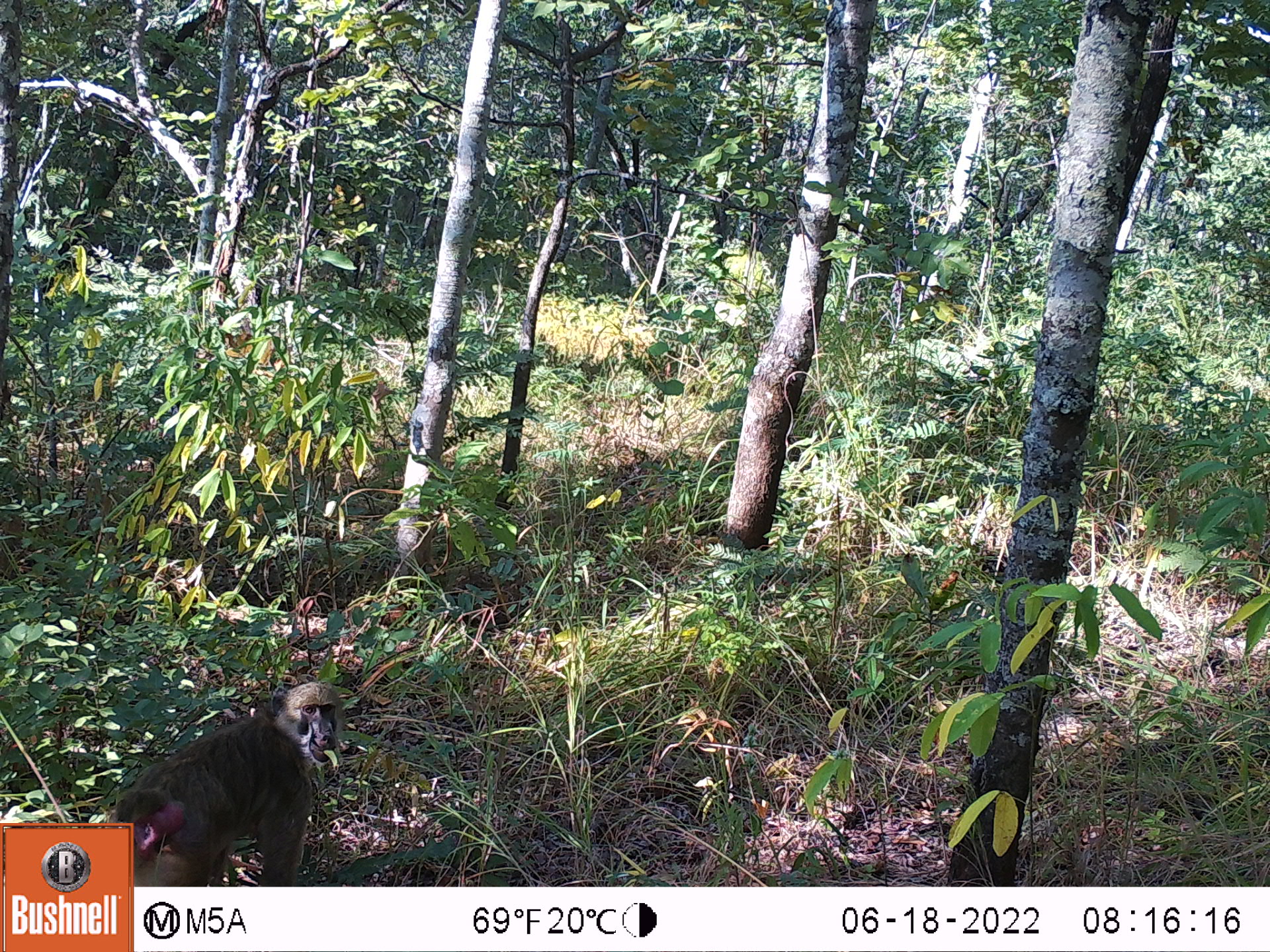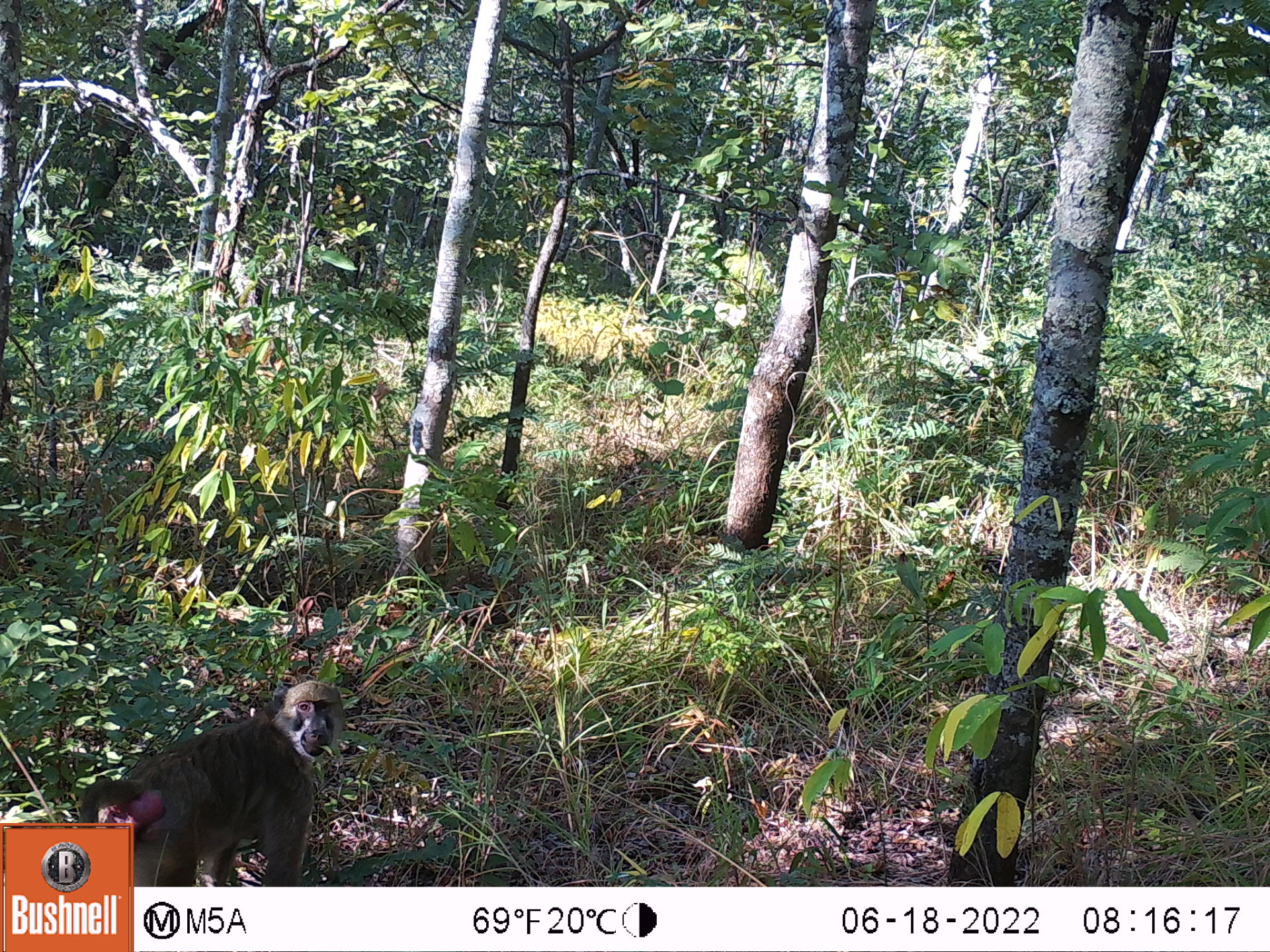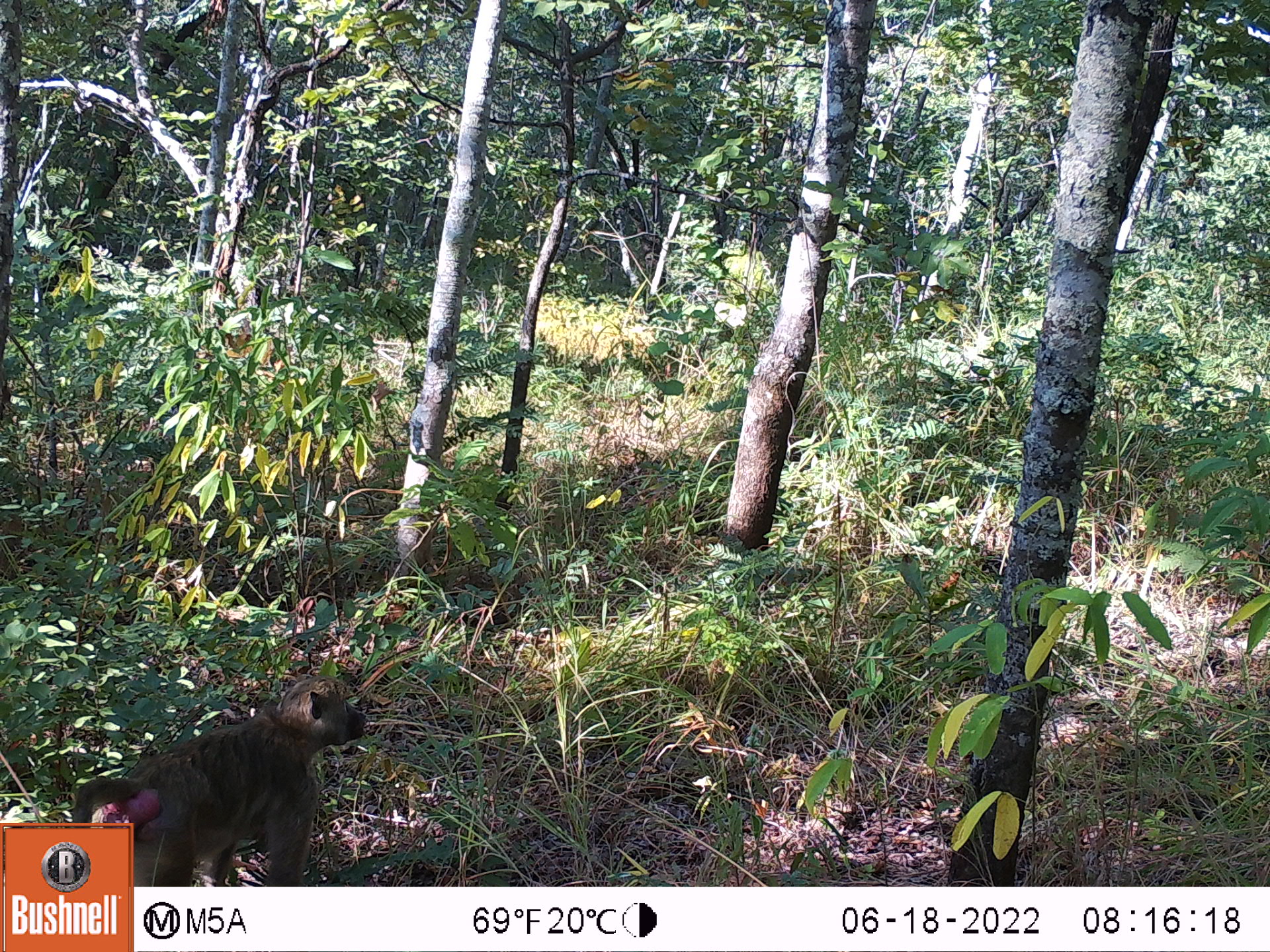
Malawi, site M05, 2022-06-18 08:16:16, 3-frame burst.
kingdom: Animalia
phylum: Chordata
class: Mammalia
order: Primates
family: Cercopithecidae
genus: Papio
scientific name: Papio cynocephalus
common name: yellow baboon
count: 1